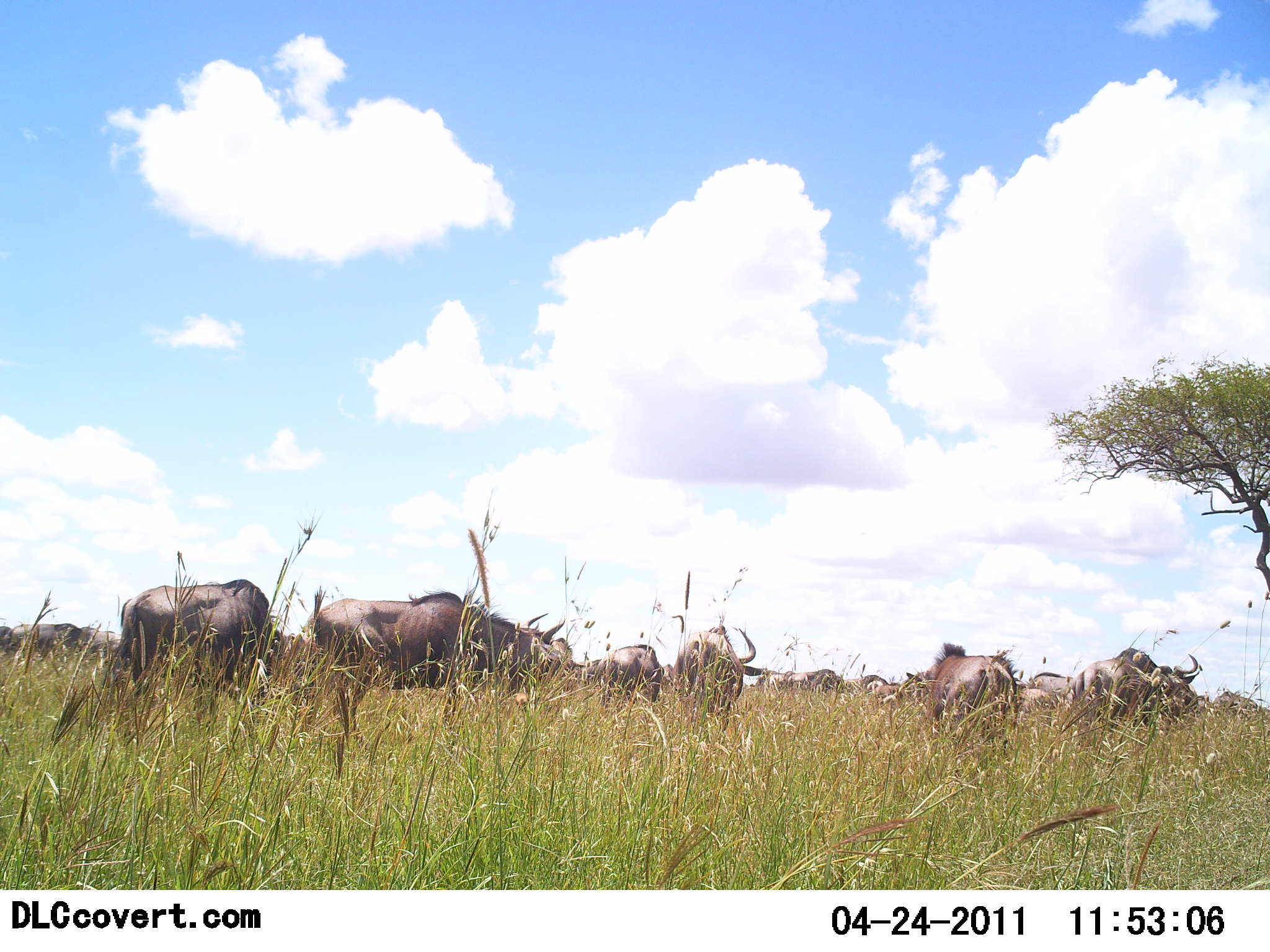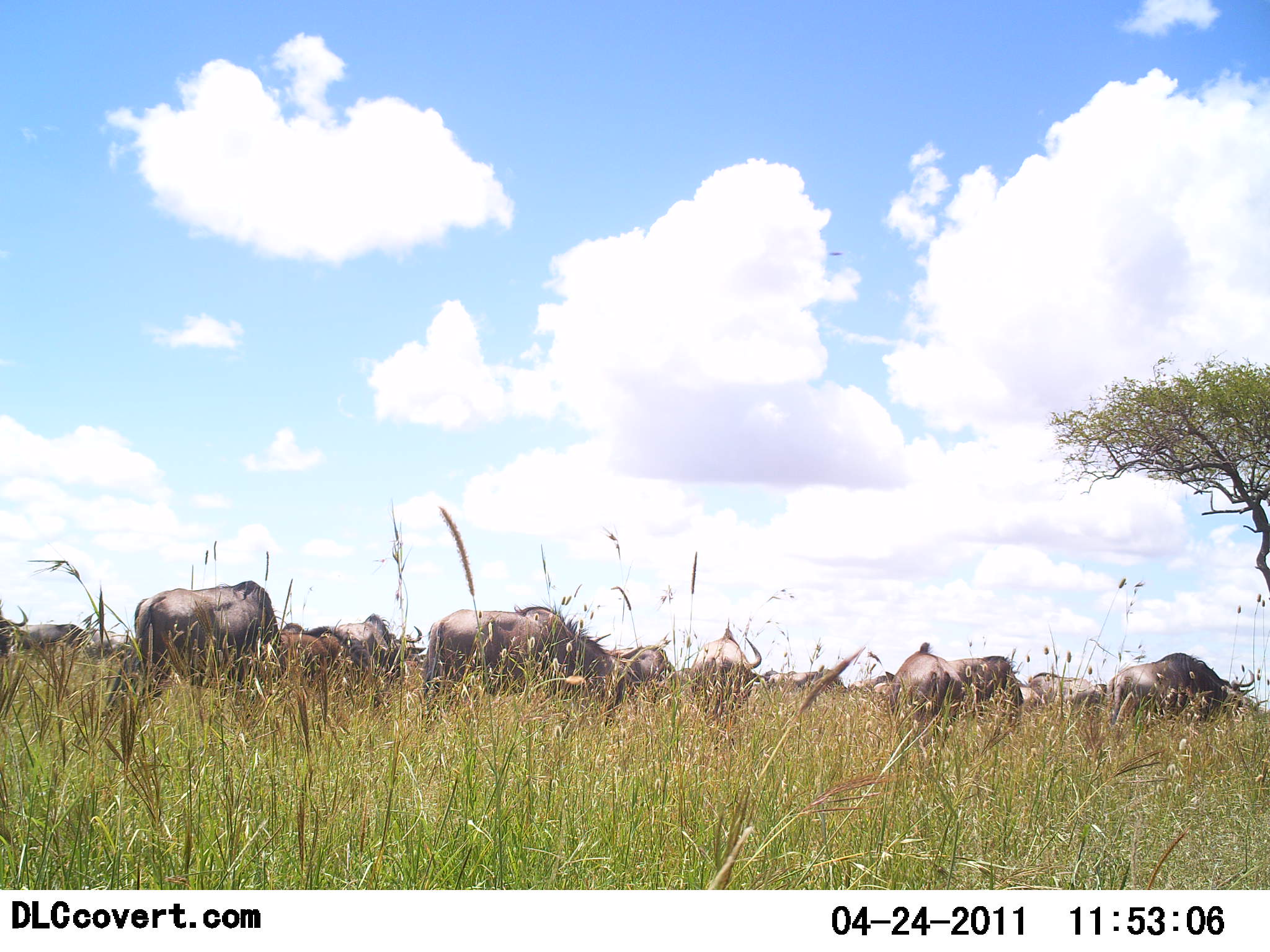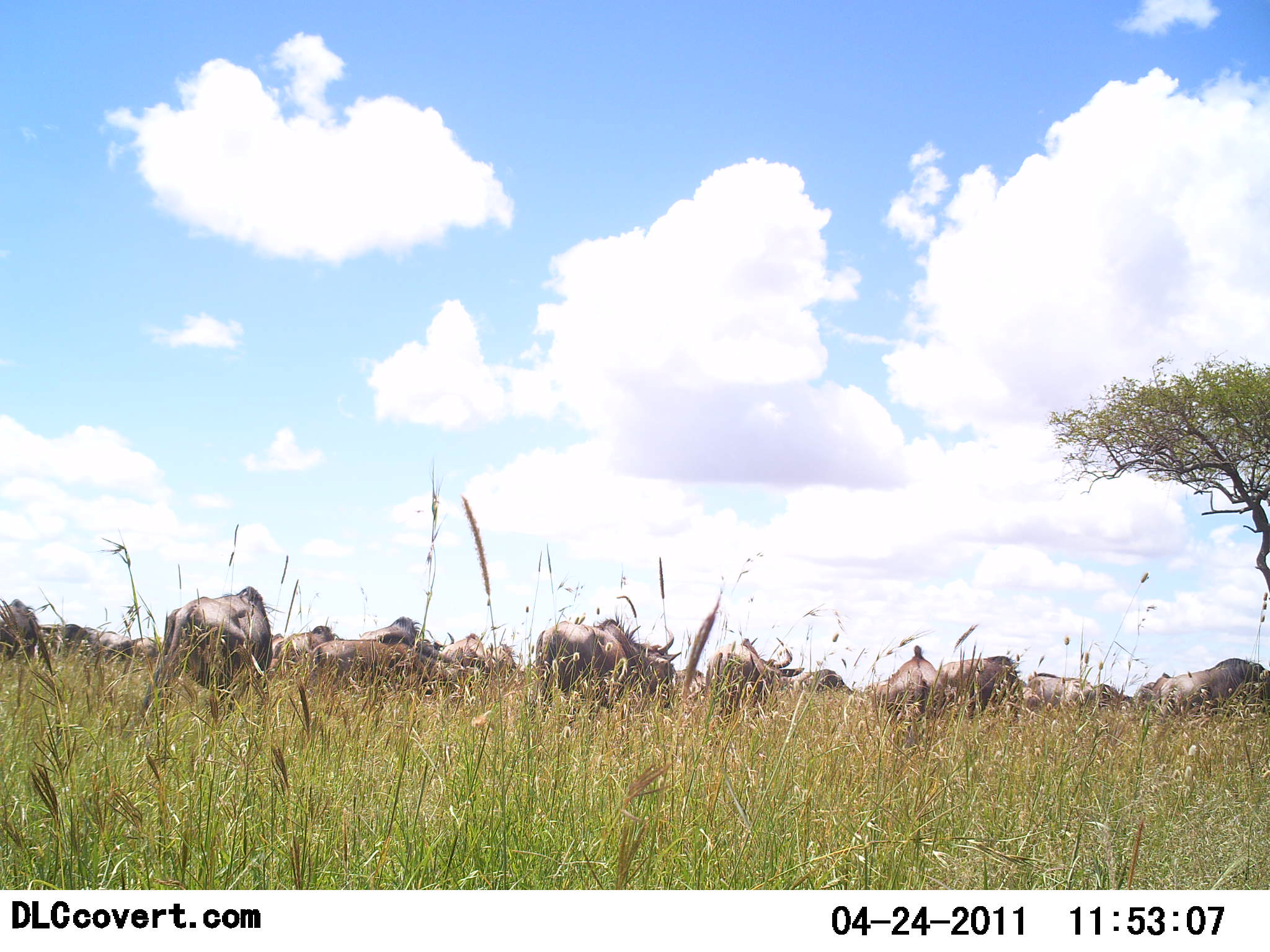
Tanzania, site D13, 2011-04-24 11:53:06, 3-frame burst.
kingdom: Animalia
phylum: Chordata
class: Mammalia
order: Artiodactyla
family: Bovidae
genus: Connochaetes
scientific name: Connochaetes taurinus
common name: blue wildebeest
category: wildebeest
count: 11-50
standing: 9%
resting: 27%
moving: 64%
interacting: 9%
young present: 0%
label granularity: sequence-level